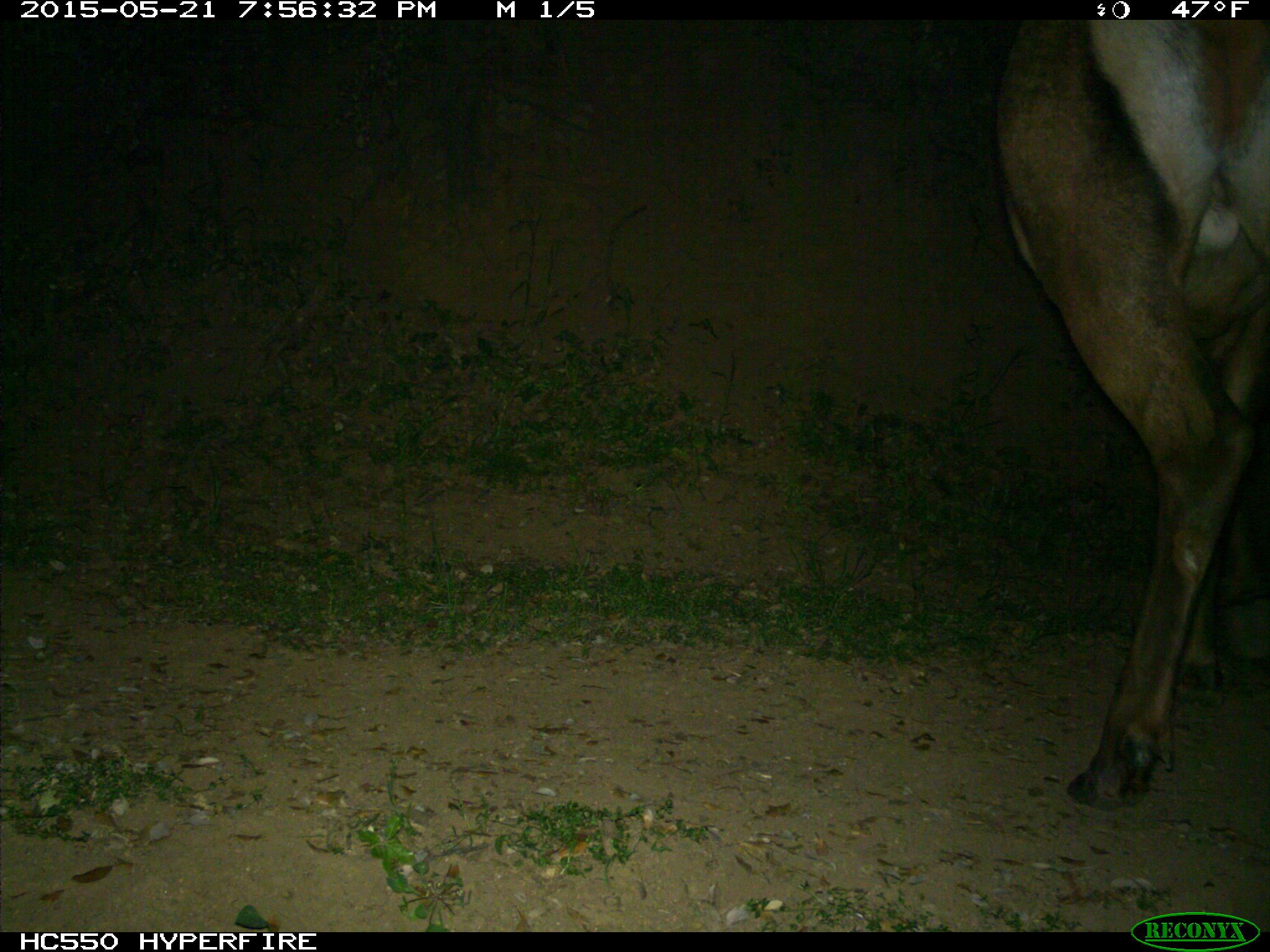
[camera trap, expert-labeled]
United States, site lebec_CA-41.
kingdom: Animalia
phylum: Chordata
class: Mammalia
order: Artiodactyla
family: Cervidae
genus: Cervus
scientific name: Cervus canadensis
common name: elk